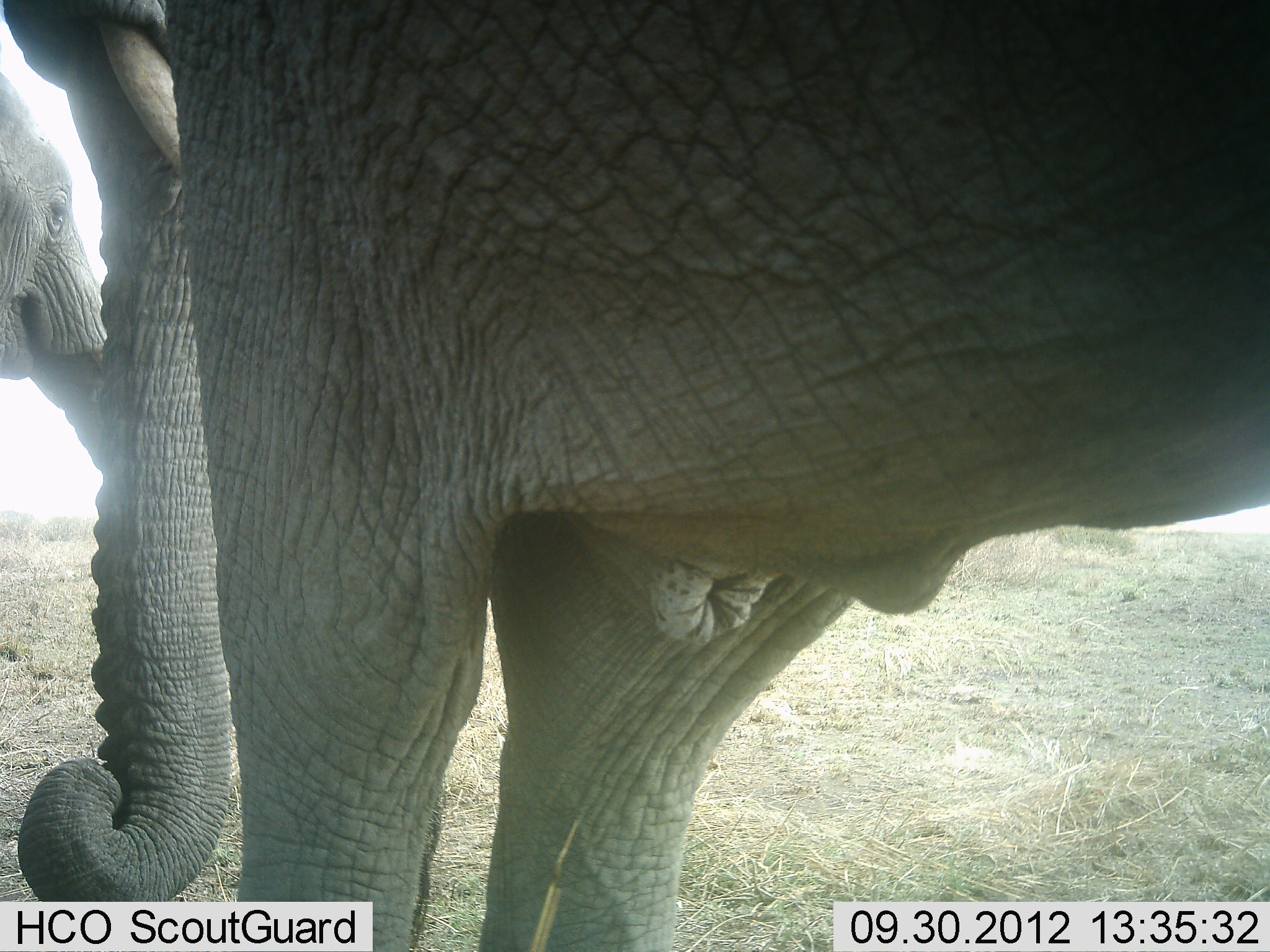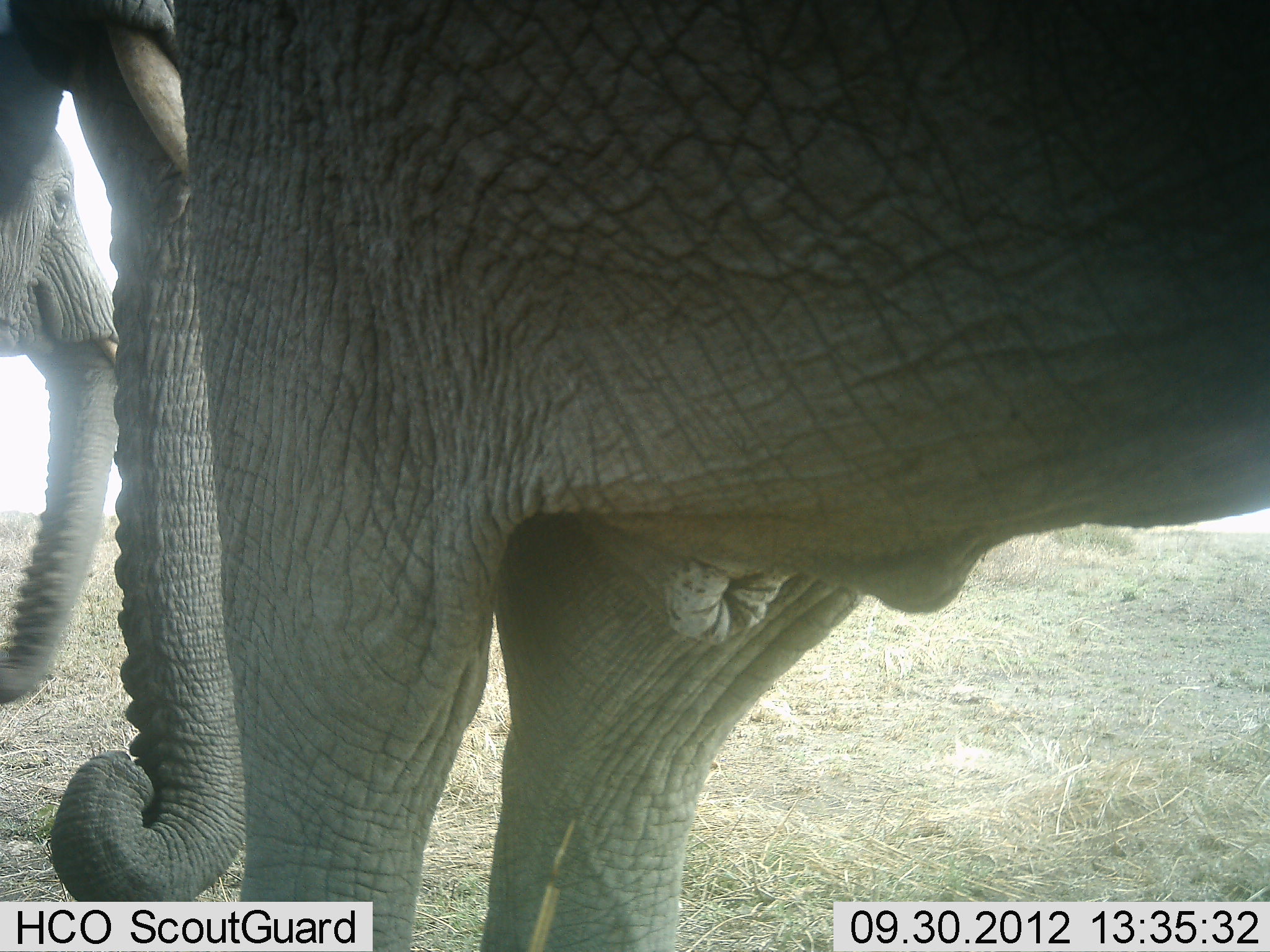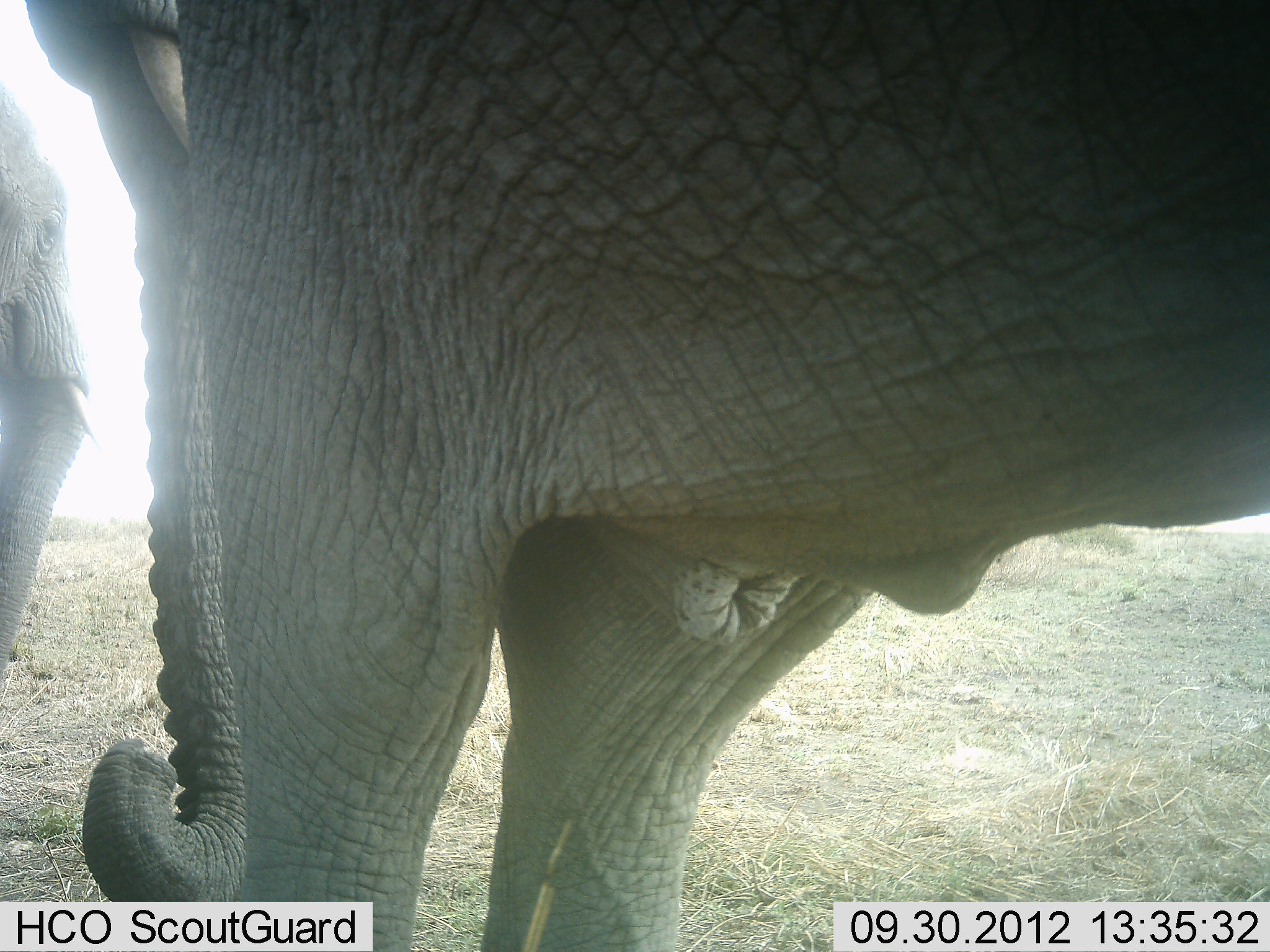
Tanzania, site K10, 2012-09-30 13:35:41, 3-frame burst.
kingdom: Animalia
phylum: Chordata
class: Mammalia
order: Proboscidea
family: Elephantidae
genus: Loxodonta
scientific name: Loxodonta africana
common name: african bush elephant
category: elephant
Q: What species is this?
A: Elephant (african bush elephant) (Loxodonta africana).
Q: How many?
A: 3.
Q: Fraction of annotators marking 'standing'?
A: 100%.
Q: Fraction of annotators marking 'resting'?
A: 0%.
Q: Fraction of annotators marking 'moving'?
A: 0%.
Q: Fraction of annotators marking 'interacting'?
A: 0%.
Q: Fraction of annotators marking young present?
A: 0%.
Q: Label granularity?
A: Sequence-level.